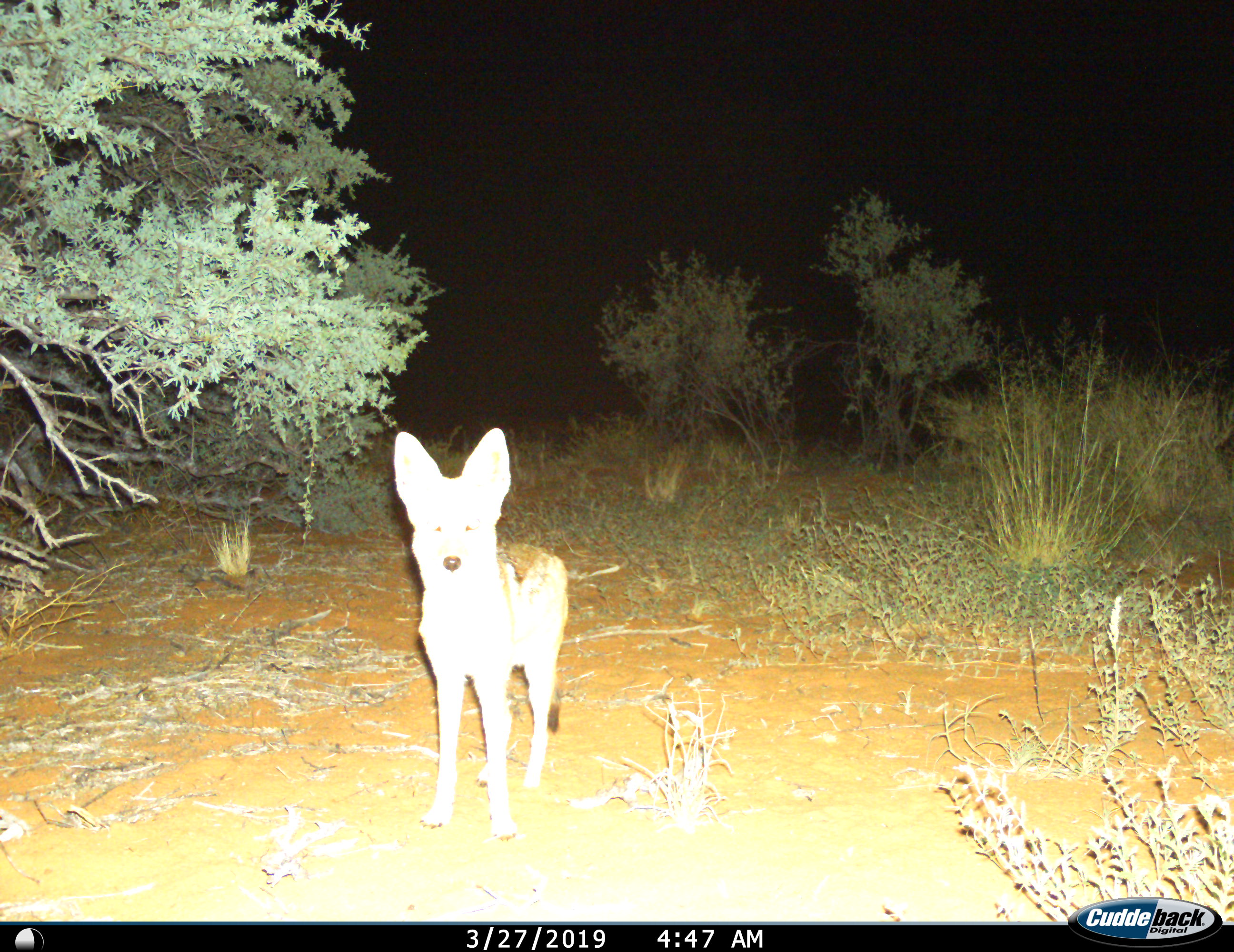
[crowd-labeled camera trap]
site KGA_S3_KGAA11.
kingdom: Animalia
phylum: Chordata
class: Mammalia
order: Carnivora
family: Canidae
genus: Lupulella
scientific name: Lupulella mesomelas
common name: black-backed jackal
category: jackalblackbacked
Jackalblackbacked (black-backed jackal) (Lupulella mesomelas), count 1. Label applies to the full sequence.